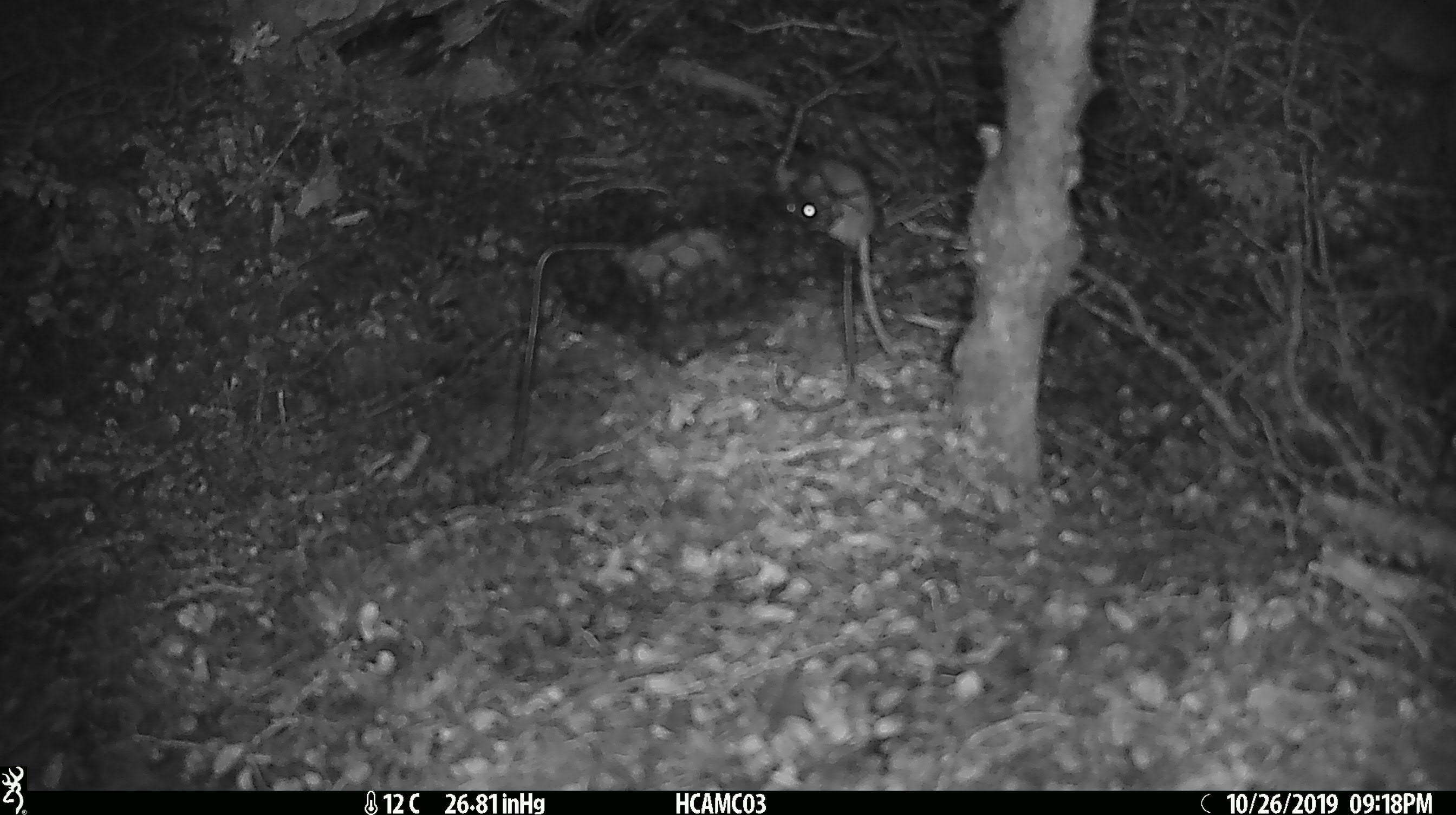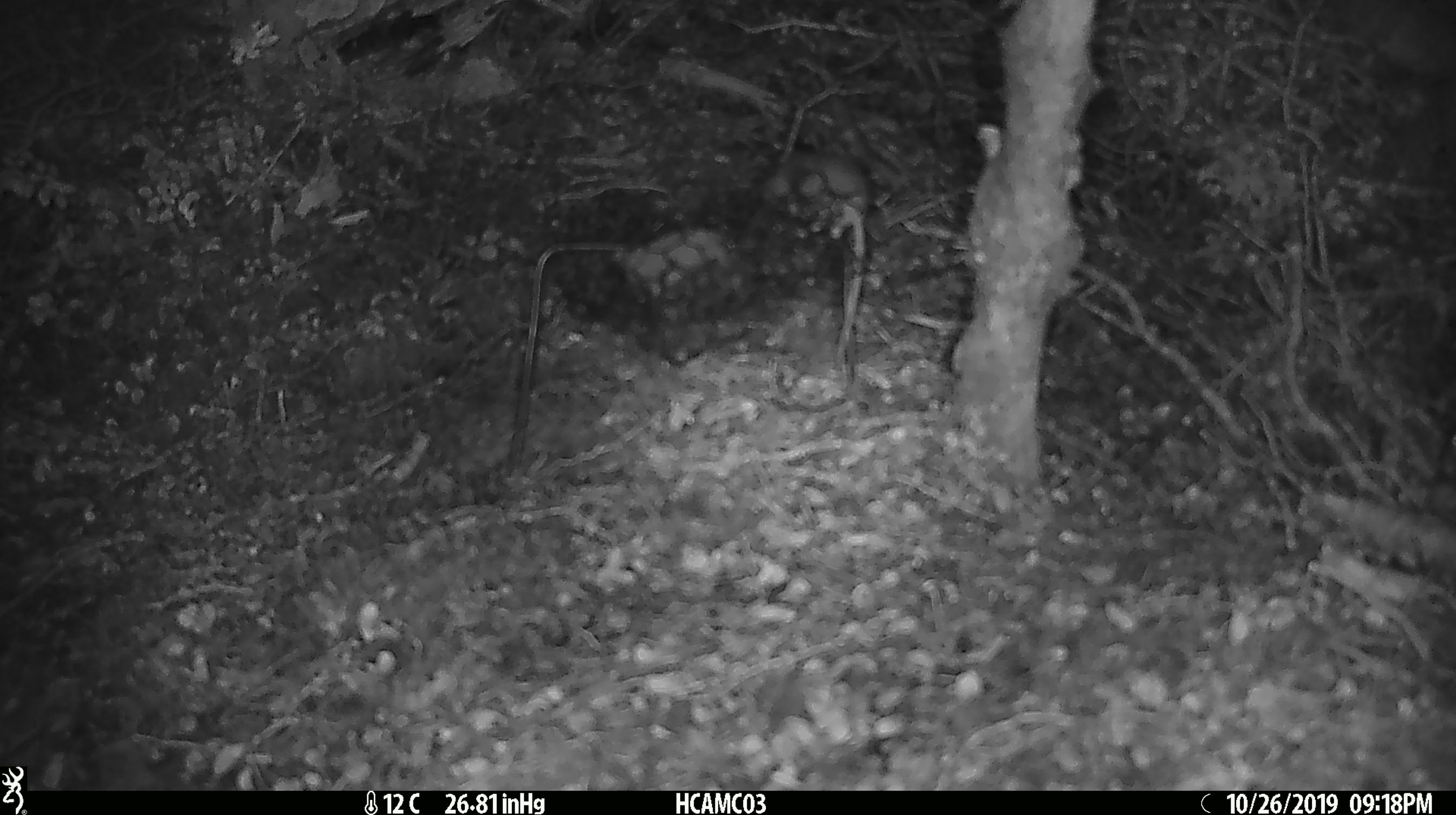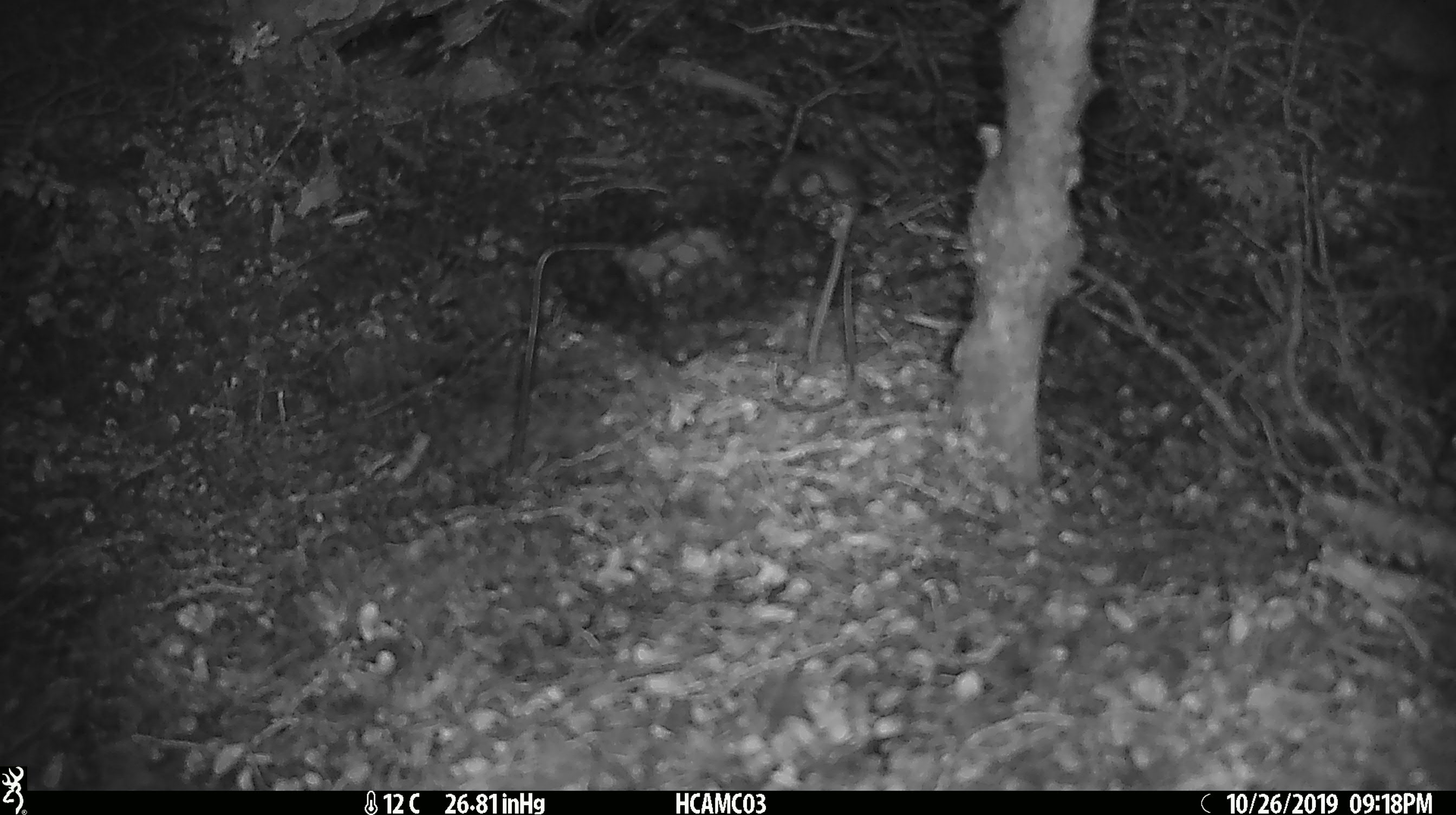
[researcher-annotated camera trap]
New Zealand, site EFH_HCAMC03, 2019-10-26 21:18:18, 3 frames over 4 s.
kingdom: Animalia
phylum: Chordata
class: Mammalia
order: Rodentia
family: Muridae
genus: Mus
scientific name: Mus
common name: mouse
Mouse (Mus).